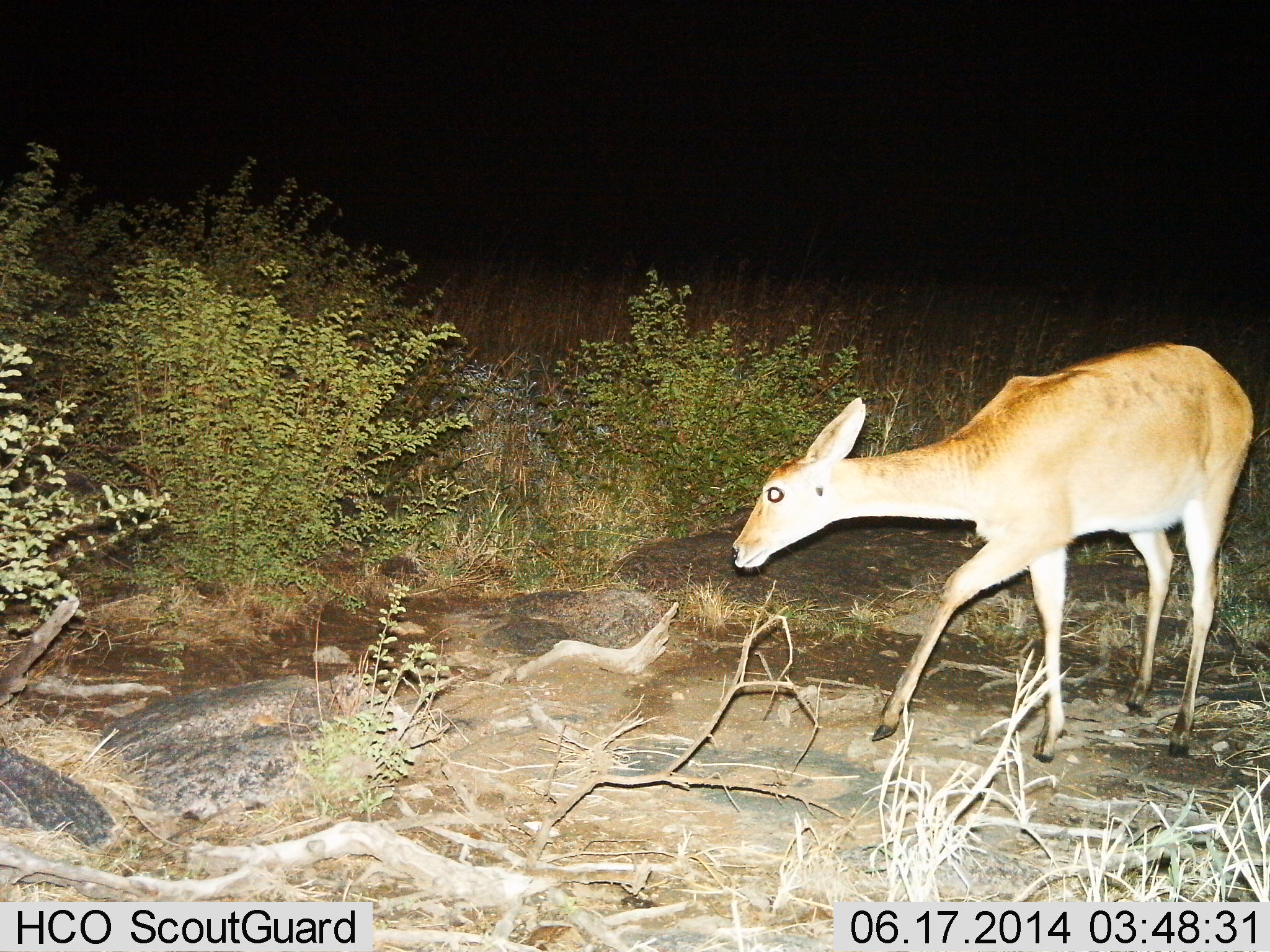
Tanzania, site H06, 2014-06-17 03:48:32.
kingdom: Animalia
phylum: Chordata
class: Mammalia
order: Artiodactyla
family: Bovidae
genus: Redunca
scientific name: Redunca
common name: reedbuck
Reedbuck (Redunca), count 1. Behavior (volunteer vote fractions): standing 30%, resting 0%, moving 80%, interacting 0%. Young present (vote fraction): 0%. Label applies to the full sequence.